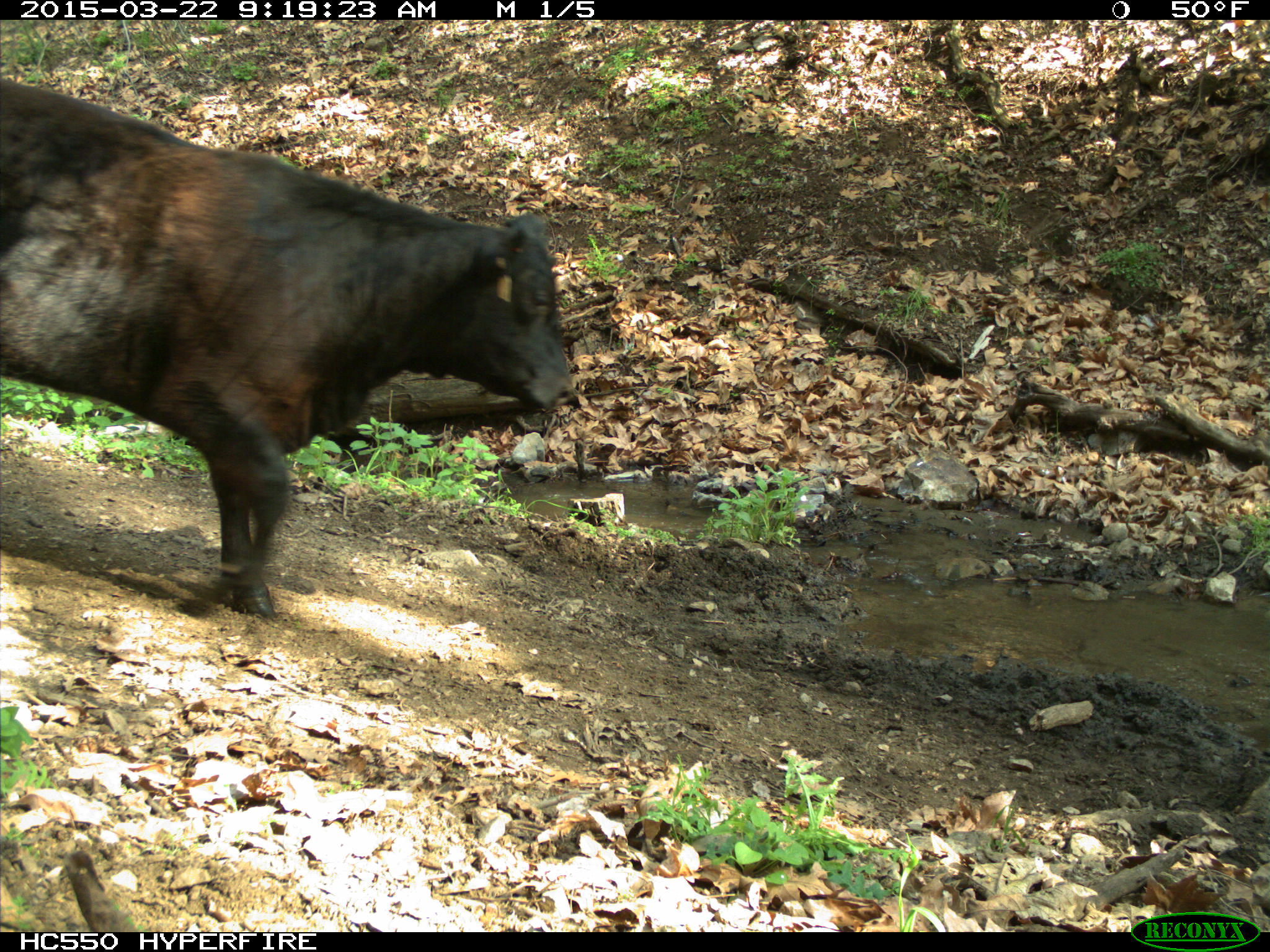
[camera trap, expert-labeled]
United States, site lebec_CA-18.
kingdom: Animalia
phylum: Chordata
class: Mammalia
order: Artiodactyla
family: Bovidae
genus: Bos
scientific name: Bos taurus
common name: domestic cow